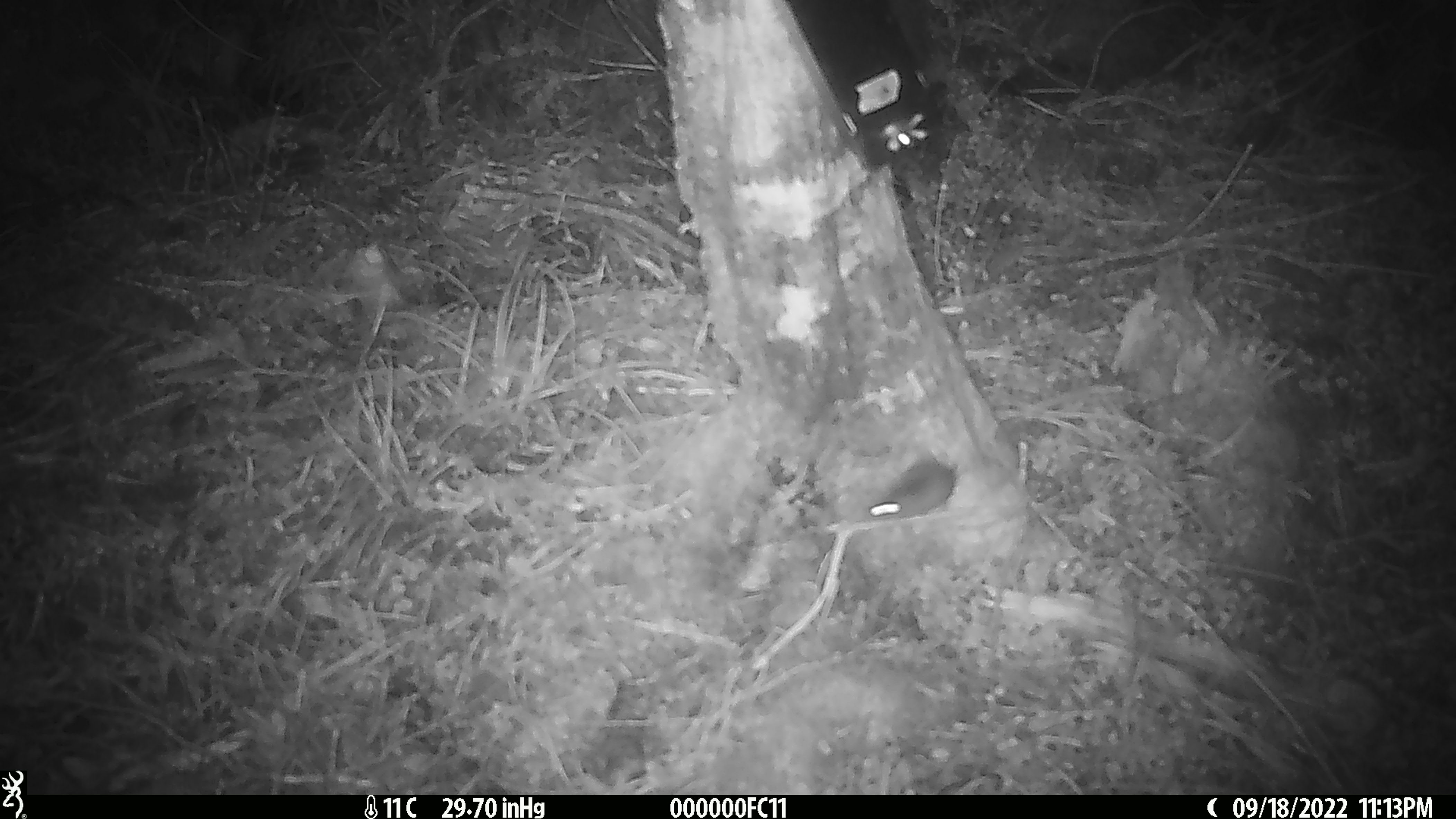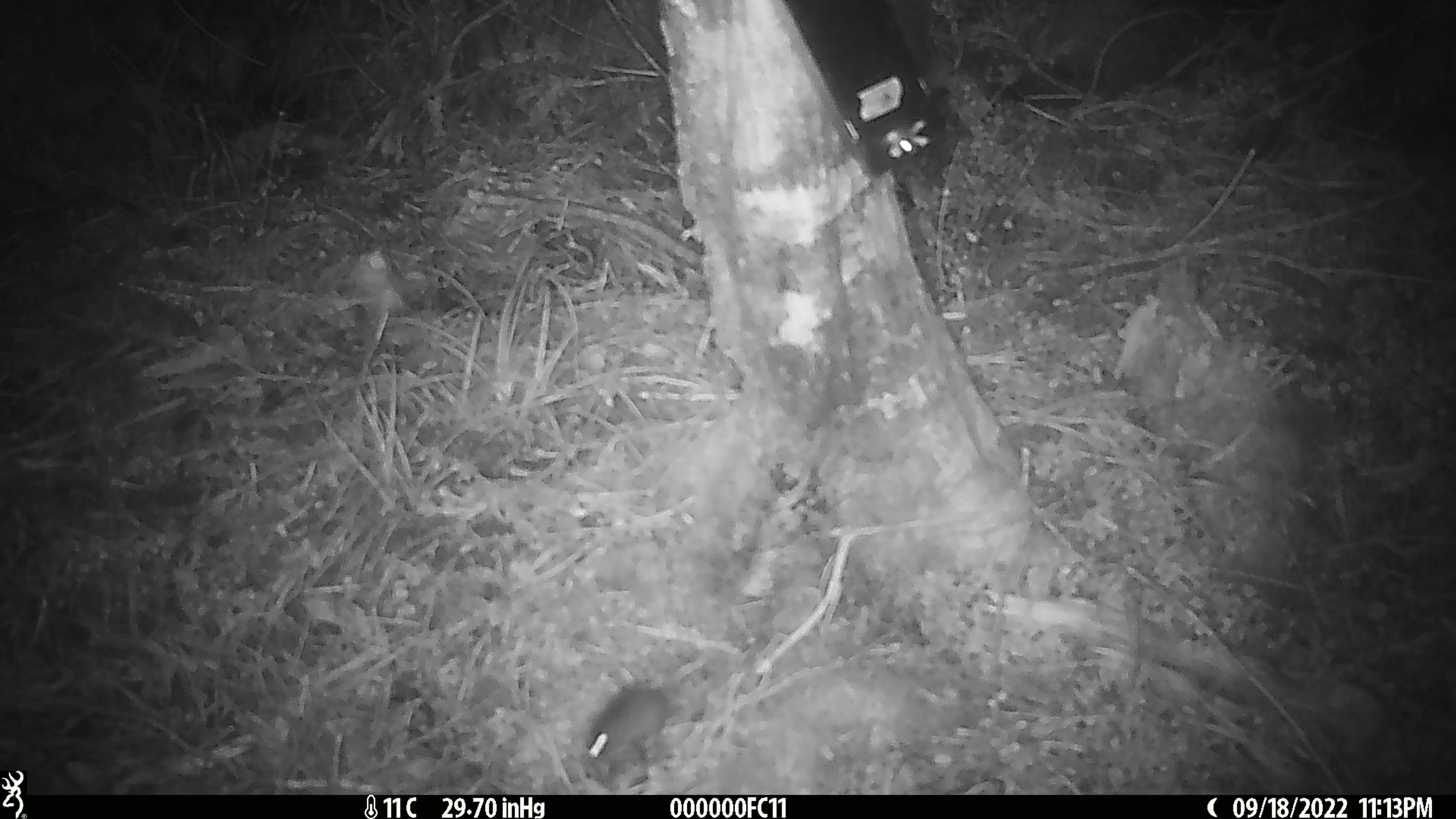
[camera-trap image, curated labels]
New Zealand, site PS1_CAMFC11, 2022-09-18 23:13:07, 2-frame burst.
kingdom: Animalia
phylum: Chordata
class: Mammalia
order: Rodentia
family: Muridae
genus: Mus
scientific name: Mus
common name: mouse